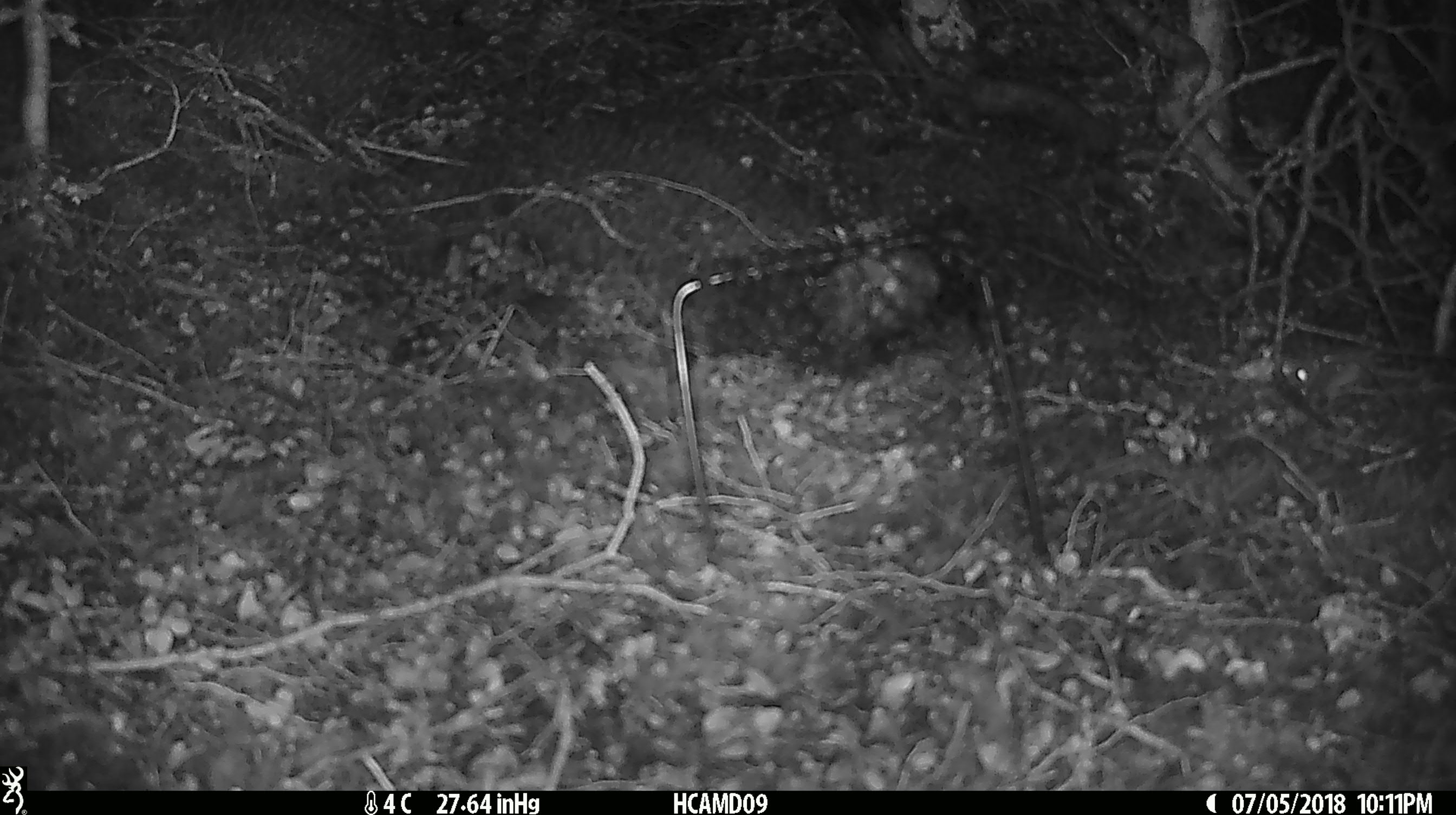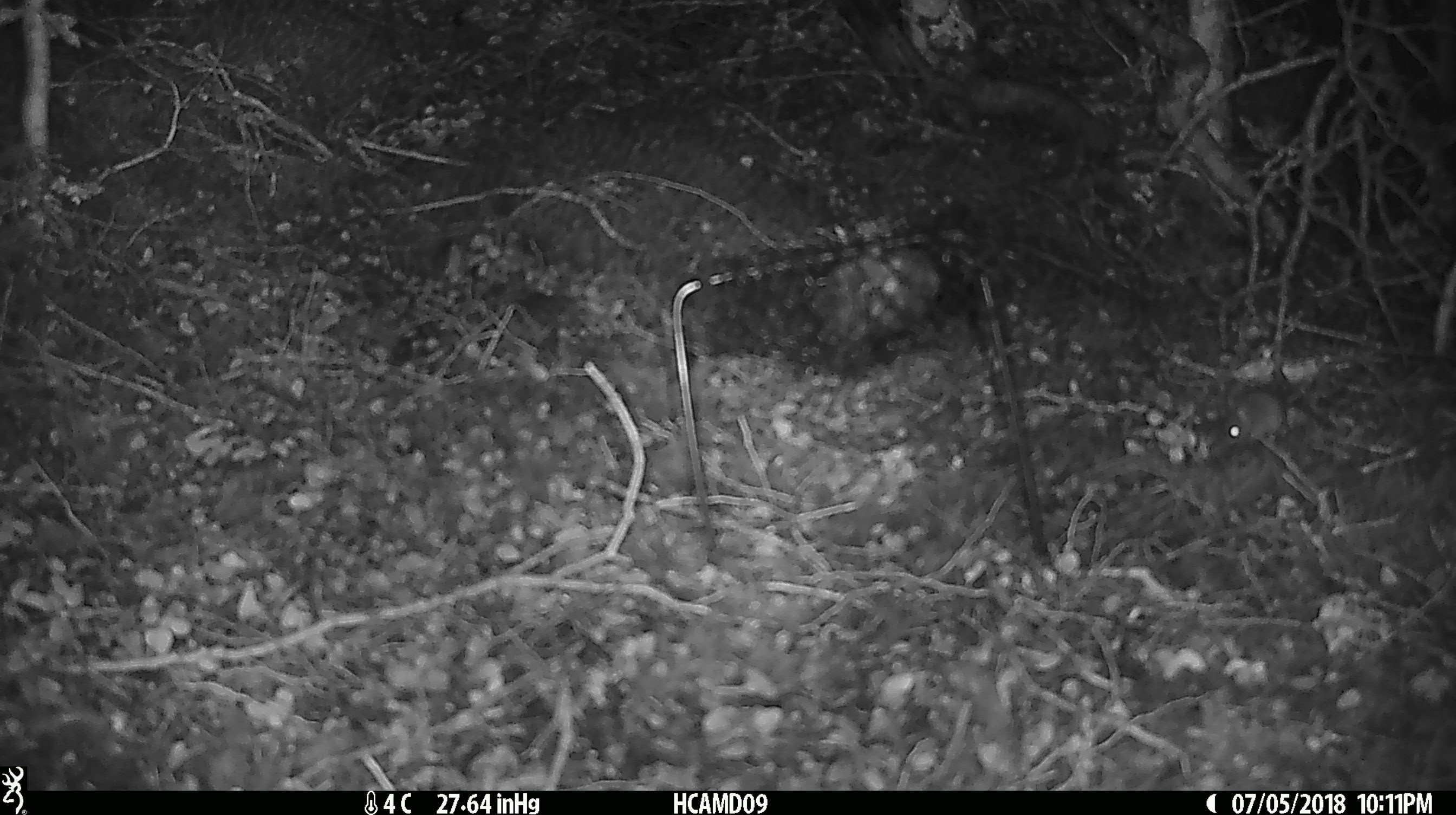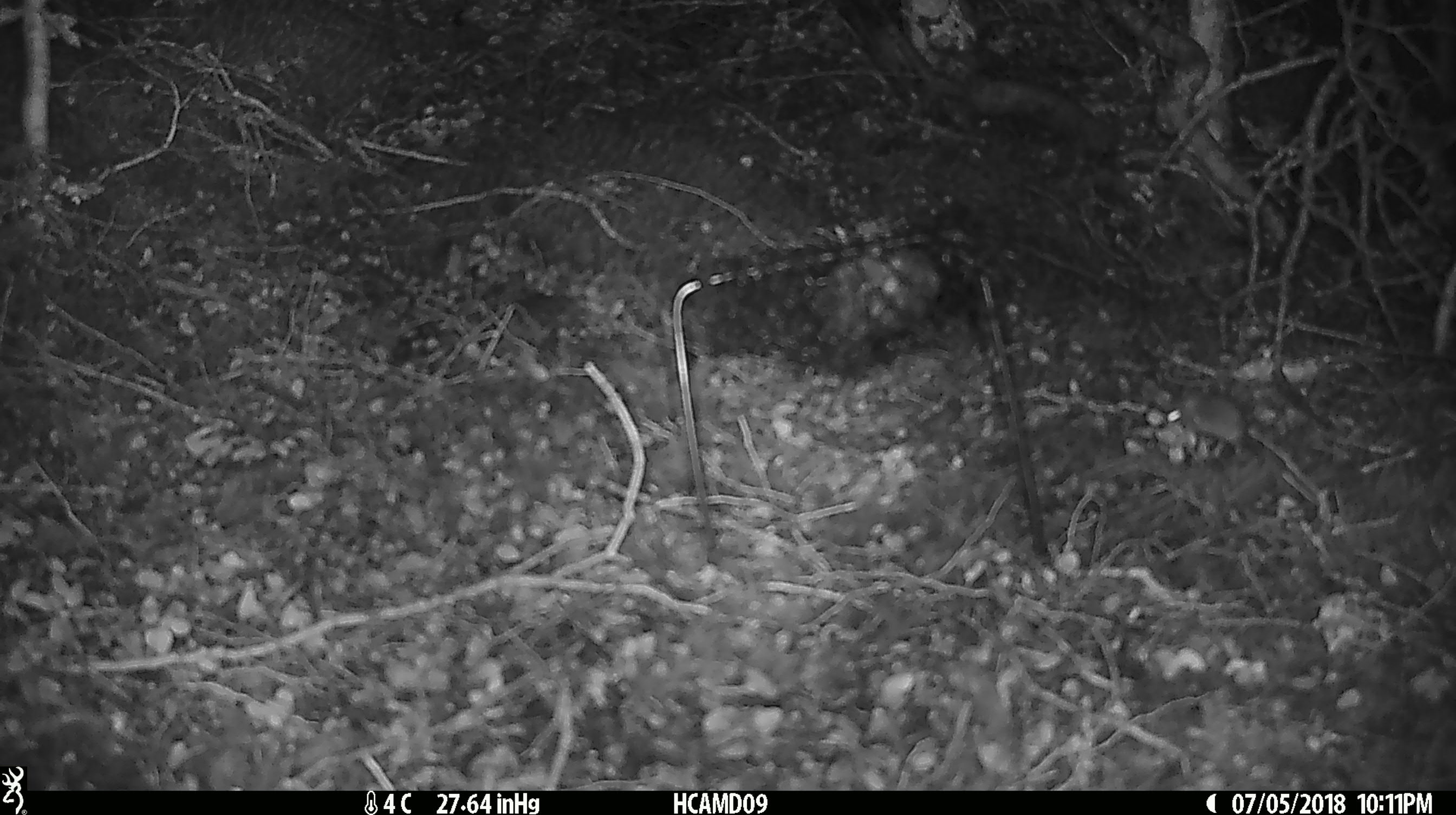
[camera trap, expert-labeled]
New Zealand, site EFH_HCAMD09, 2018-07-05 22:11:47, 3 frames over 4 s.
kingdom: Animalia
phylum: Chordata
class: Mammalia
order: Rodentia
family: Muridae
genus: Mus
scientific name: Mus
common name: mouse